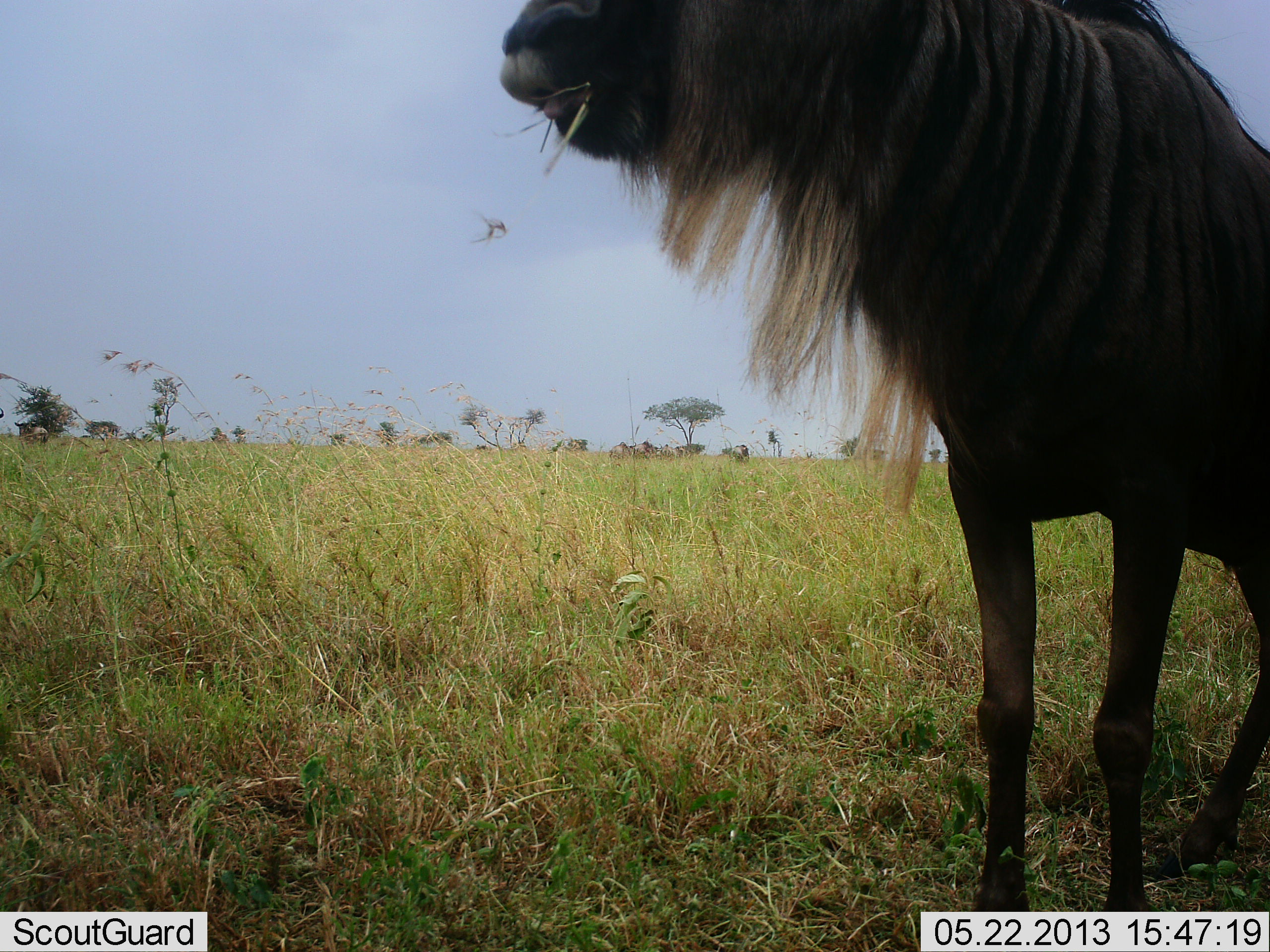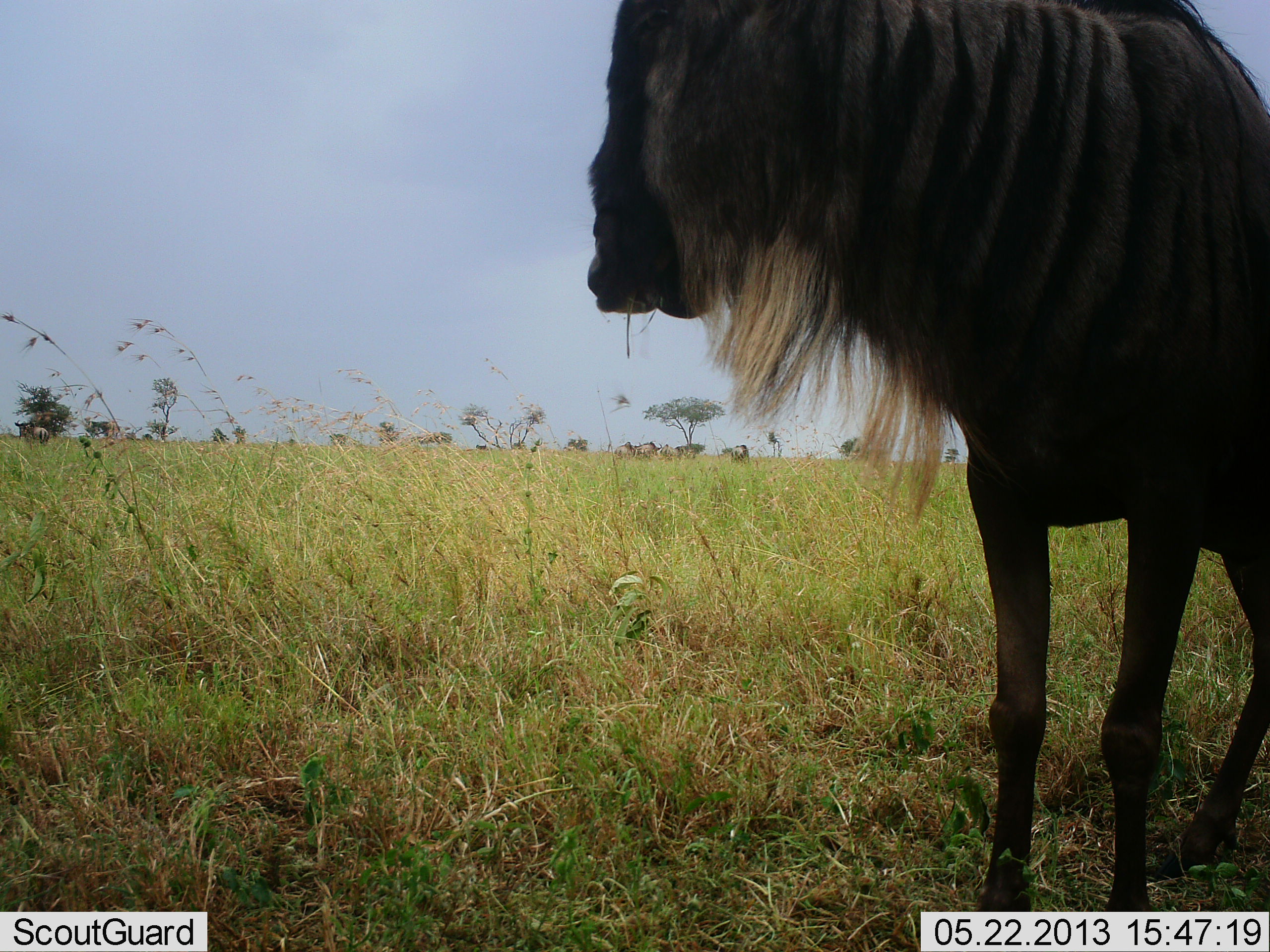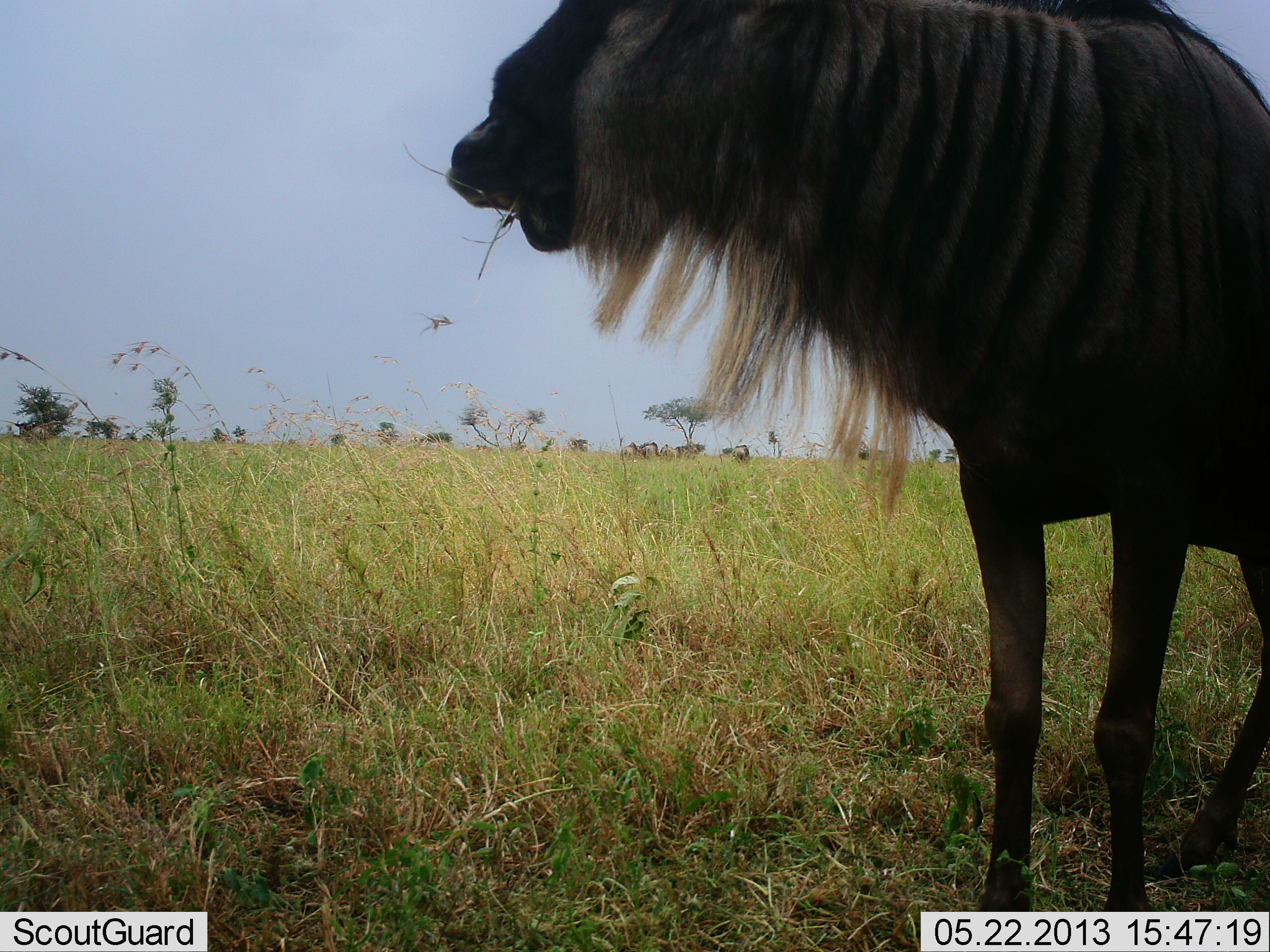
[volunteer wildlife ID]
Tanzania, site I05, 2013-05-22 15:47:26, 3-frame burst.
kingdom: Animalia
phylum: Chordata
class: Mammalia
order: Artiodactyla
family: Bovidae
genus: Connochaetes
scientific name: Connochaetes taurinus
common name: blue wildebeest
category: wildebeest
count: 1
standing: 72%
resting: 0%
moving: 0%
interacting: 0%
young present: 0%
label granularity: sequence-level